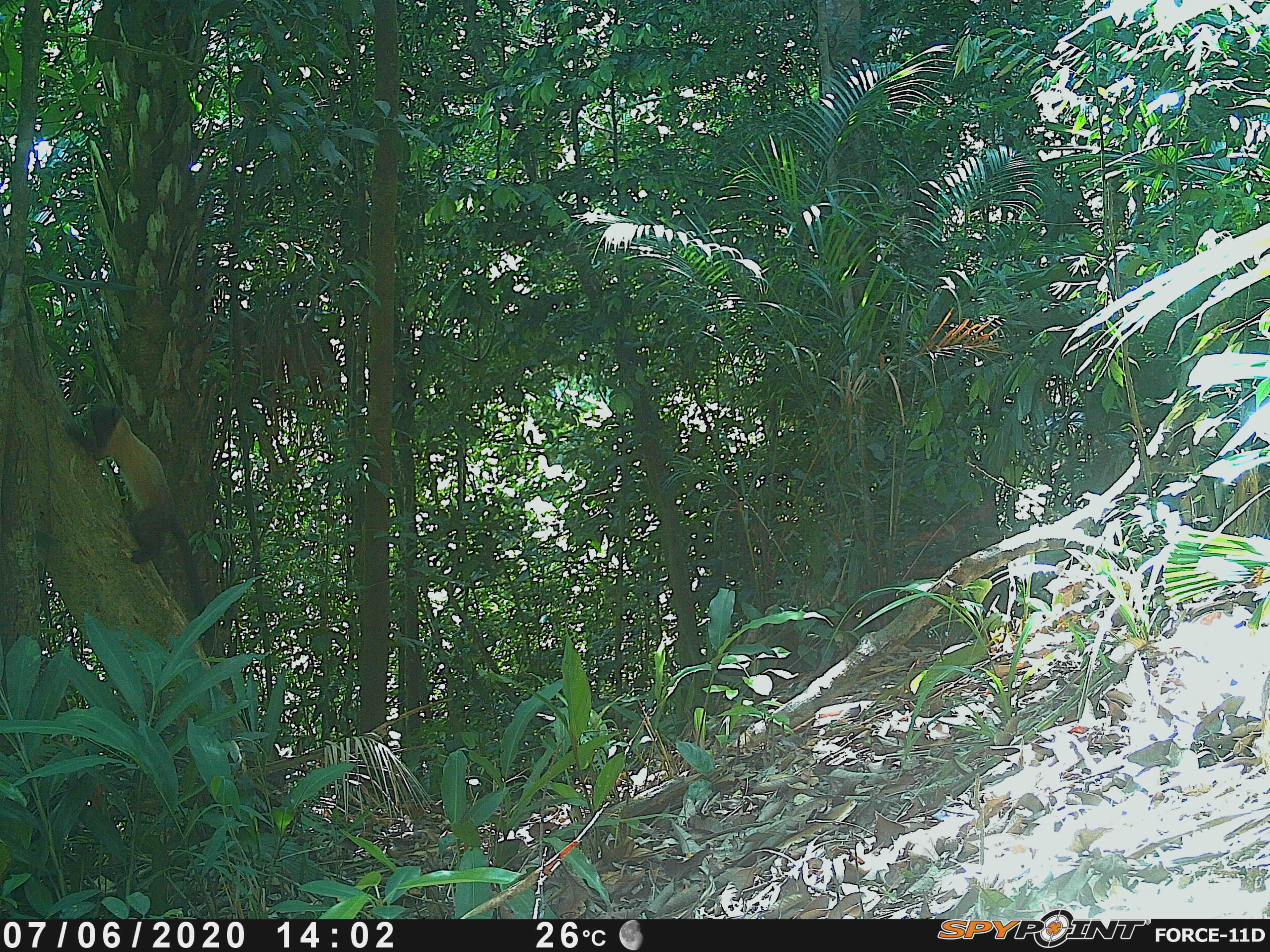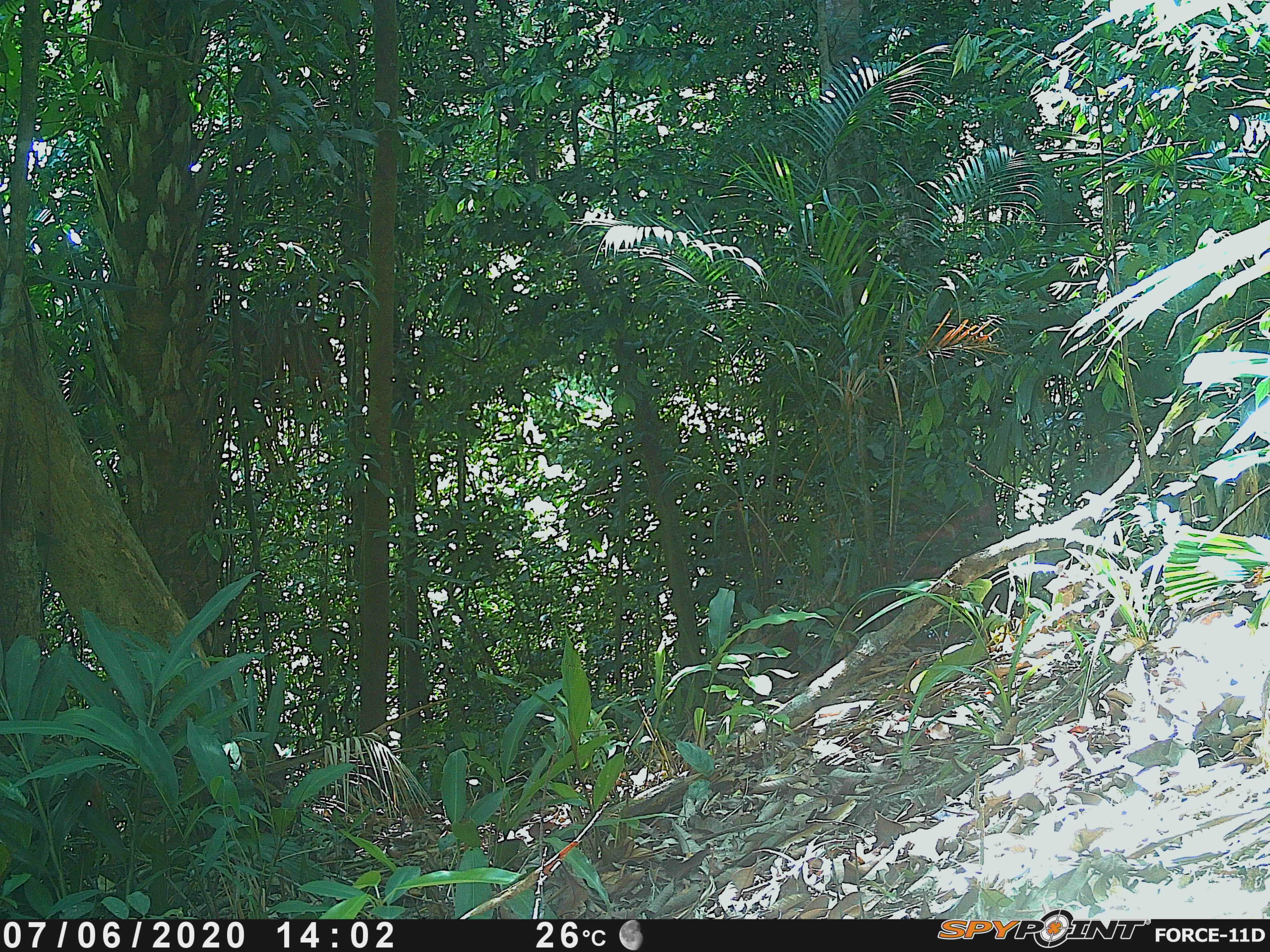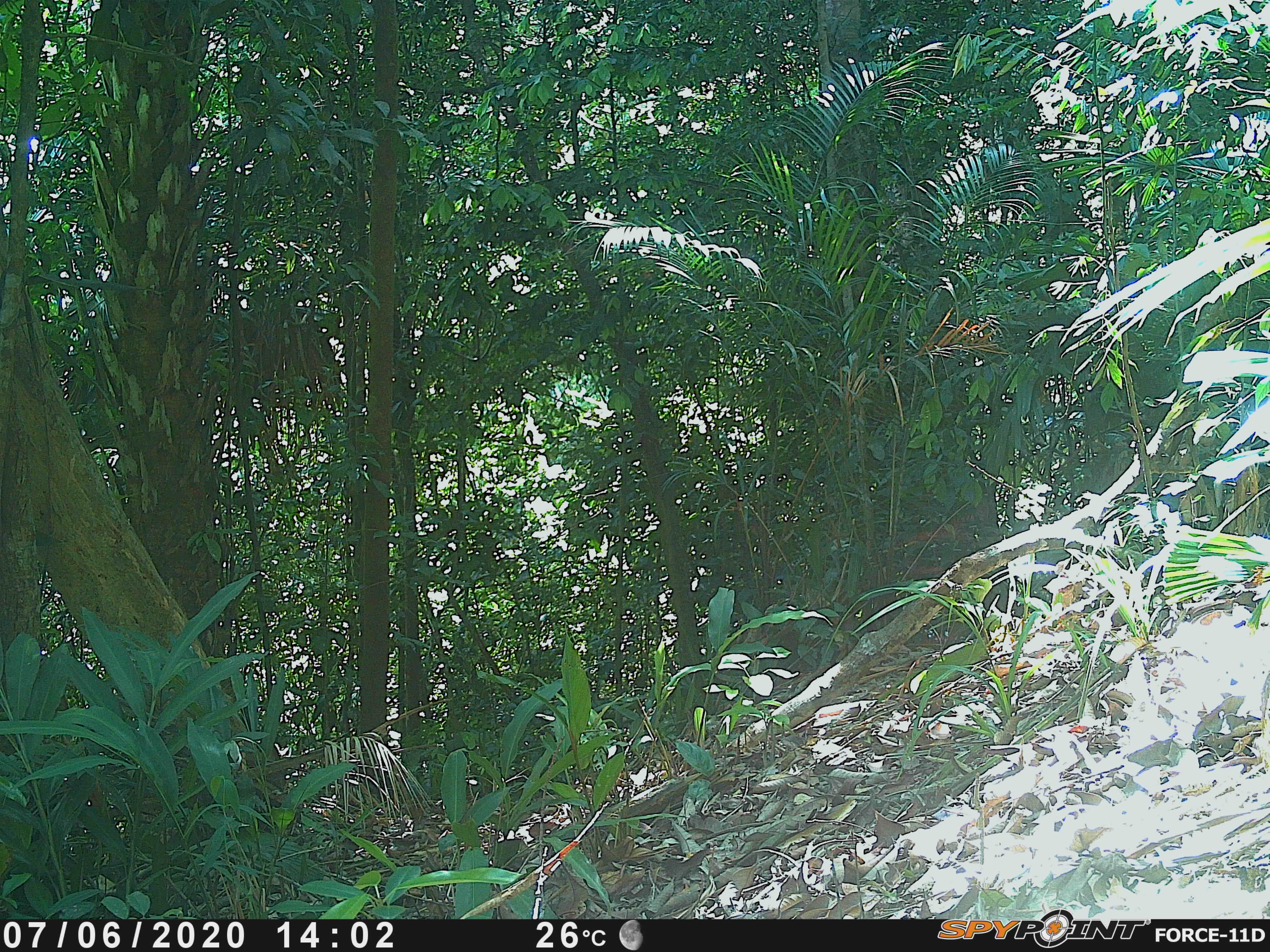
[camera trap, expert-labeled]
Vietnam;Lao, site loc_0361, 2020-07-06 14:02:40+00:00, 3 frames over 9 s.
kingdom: Animalia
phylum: Chordata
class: Mammalia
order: Carnivora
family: Mustelidae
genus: Martes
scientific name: Martes flavigula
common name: yellow-throated marten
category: yellow throated marten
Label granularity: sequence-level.